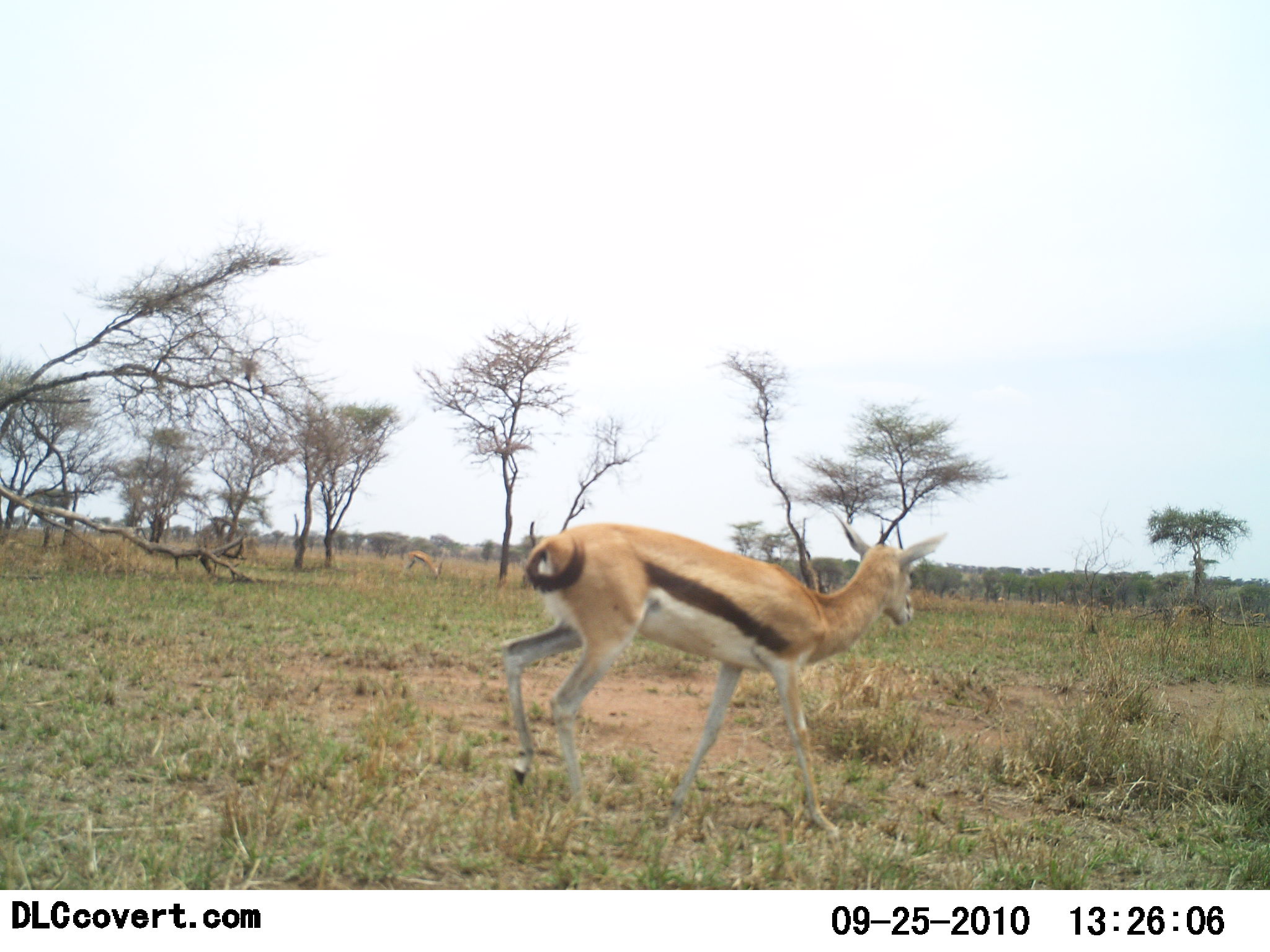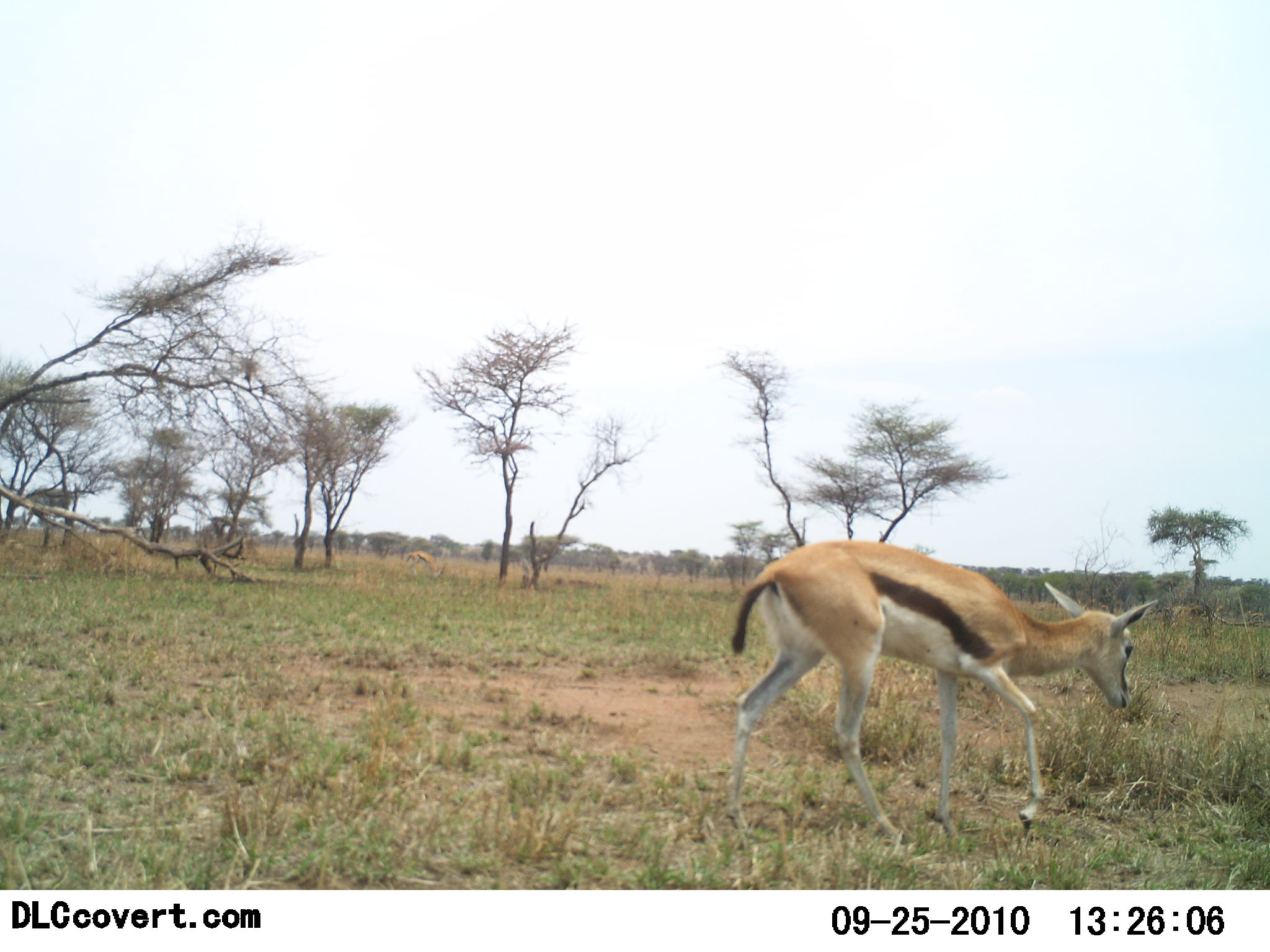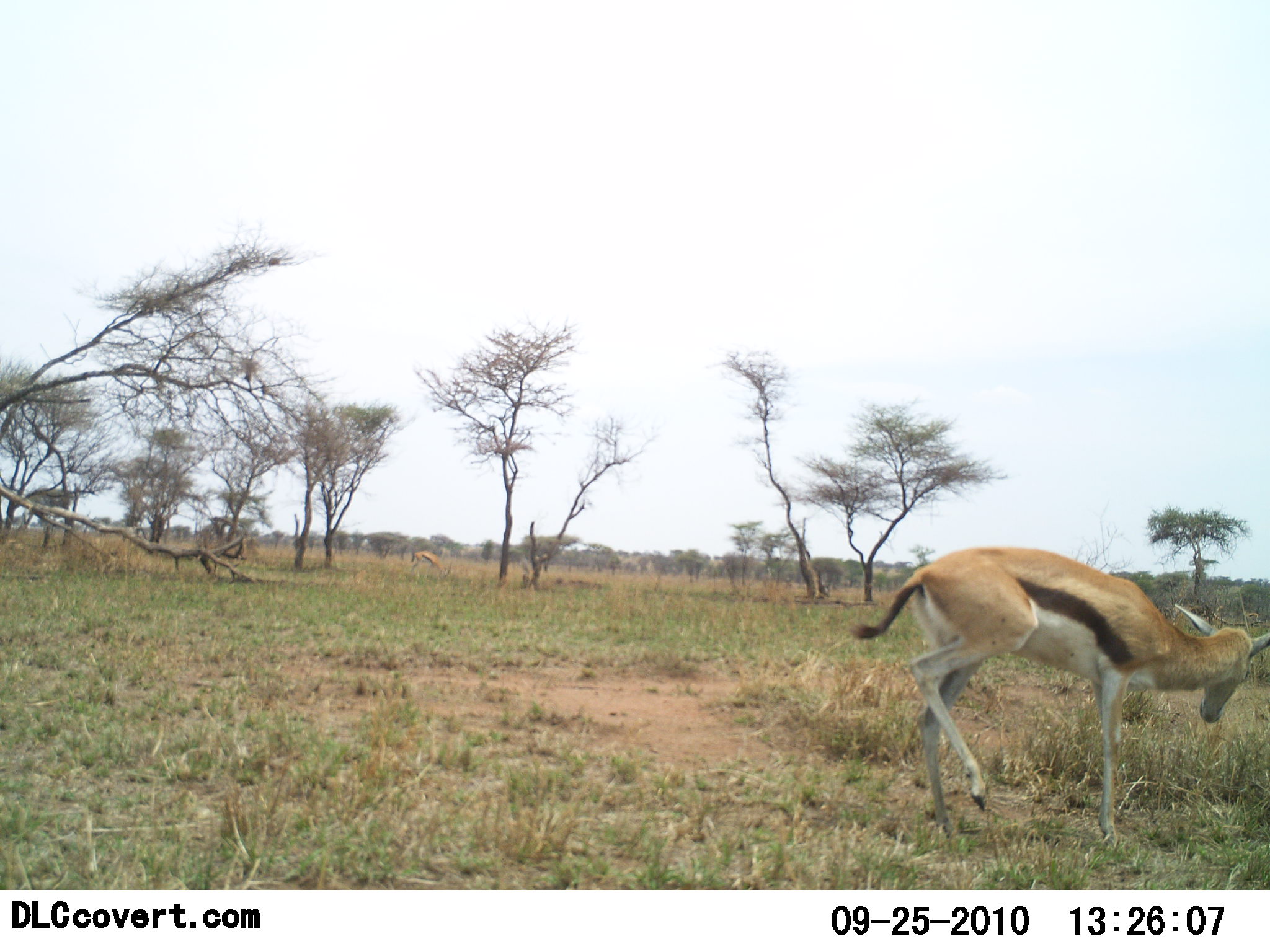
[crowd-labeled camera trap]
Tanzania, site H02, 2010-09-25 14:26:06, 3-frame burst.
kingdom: Animalia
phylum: Chordata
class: Mammalia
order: Artiodactyla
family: Bovidae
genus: Eudorcas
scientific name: Eudorcas thomsonii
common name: thomson's gazelle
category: gazellethomsons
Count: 1.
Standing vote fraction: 12%.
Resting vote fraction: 0%.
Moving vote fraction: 100%.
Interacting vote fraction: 0%.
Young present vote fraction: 12%.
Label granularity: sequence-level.